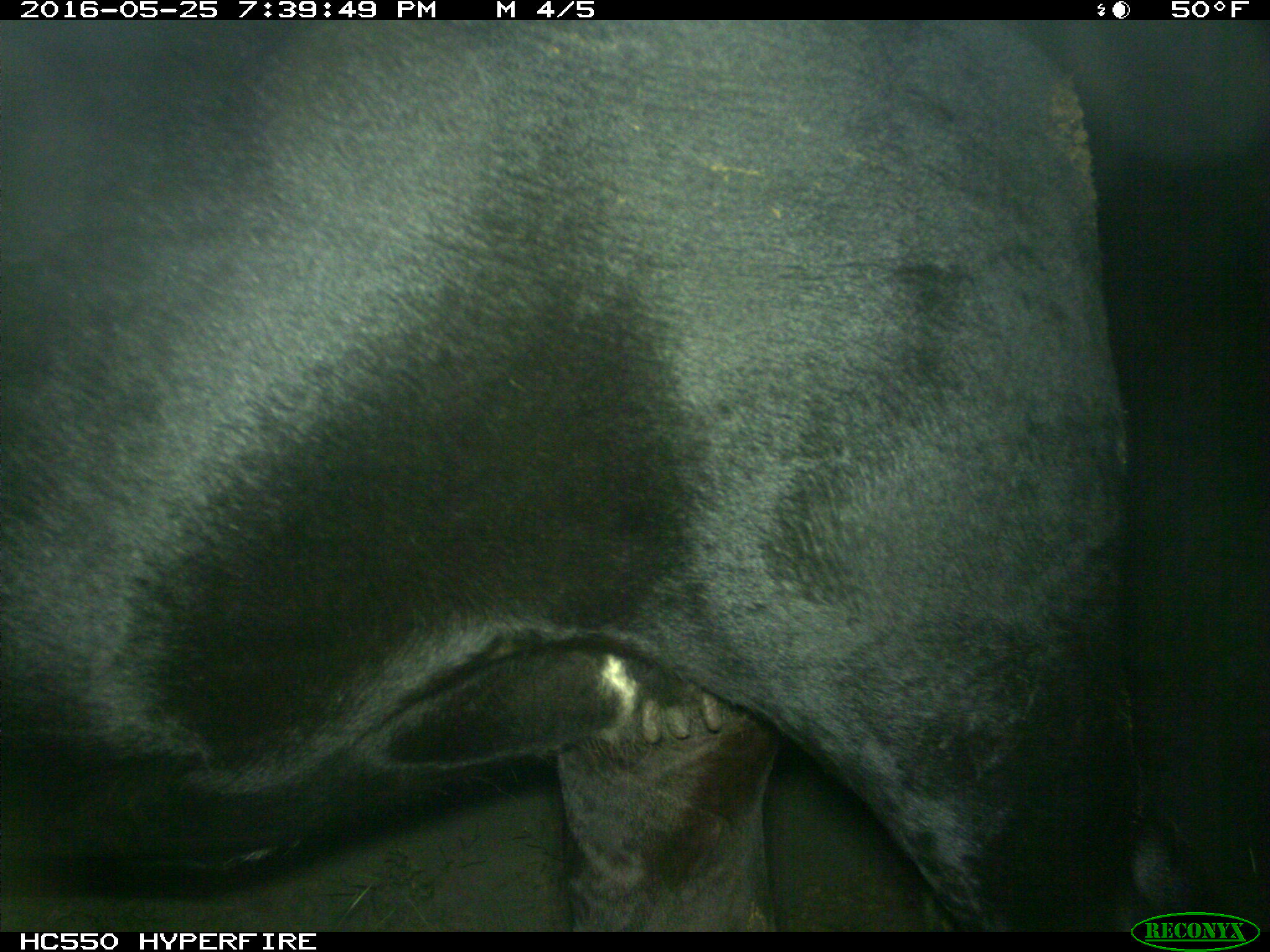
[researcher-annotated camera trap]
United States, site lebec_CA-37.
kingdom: Animalia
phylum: Chordata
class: Mammalia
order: Artiodactyla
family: Bovidae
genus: Bos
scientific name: Bos taurus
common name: domestic cow